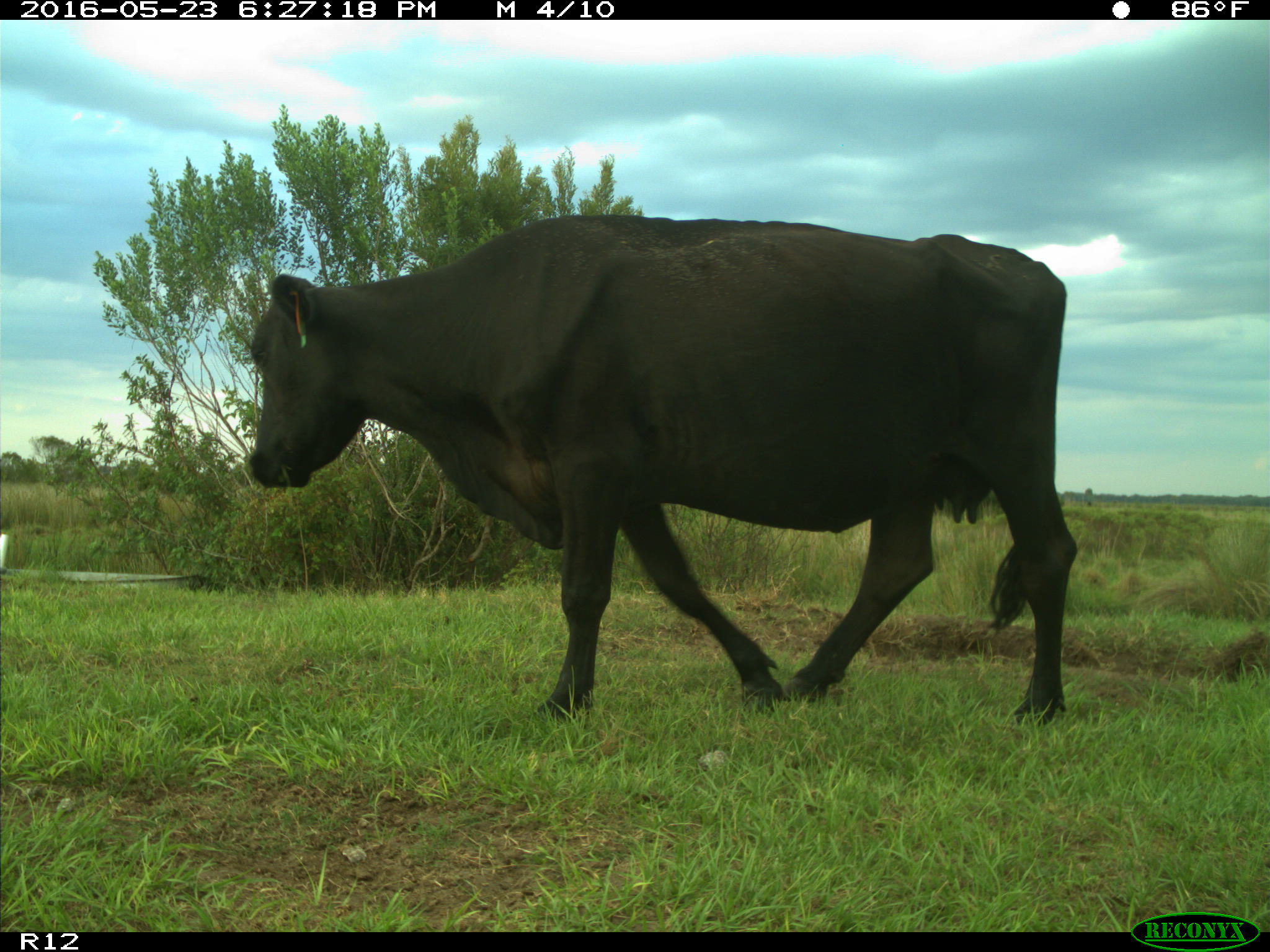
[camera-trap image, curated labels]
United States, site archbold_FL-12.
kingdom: Animalia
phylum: Chordata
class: Mammalia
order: Artiodactyla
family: Bovidae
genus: Bos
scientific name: Bos taurus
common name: domestic cow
Bos taurus (domestic cow).